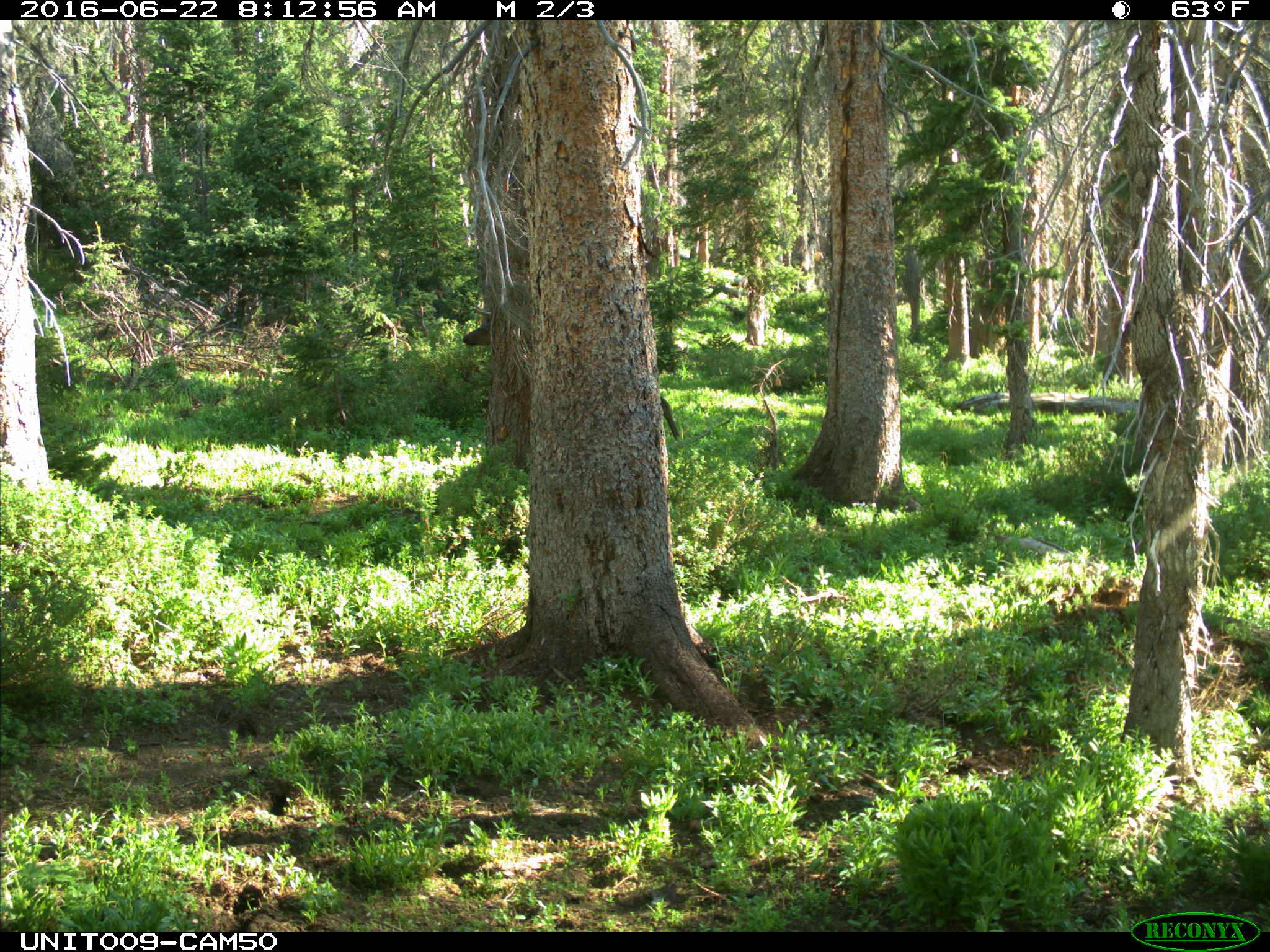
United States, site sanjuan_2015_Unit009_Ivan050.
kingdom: Animalia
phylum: Chordata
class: Mammalia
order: Artiodactyla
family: Cervidae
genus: Cervus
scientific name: Cervus elaphus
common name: red deer